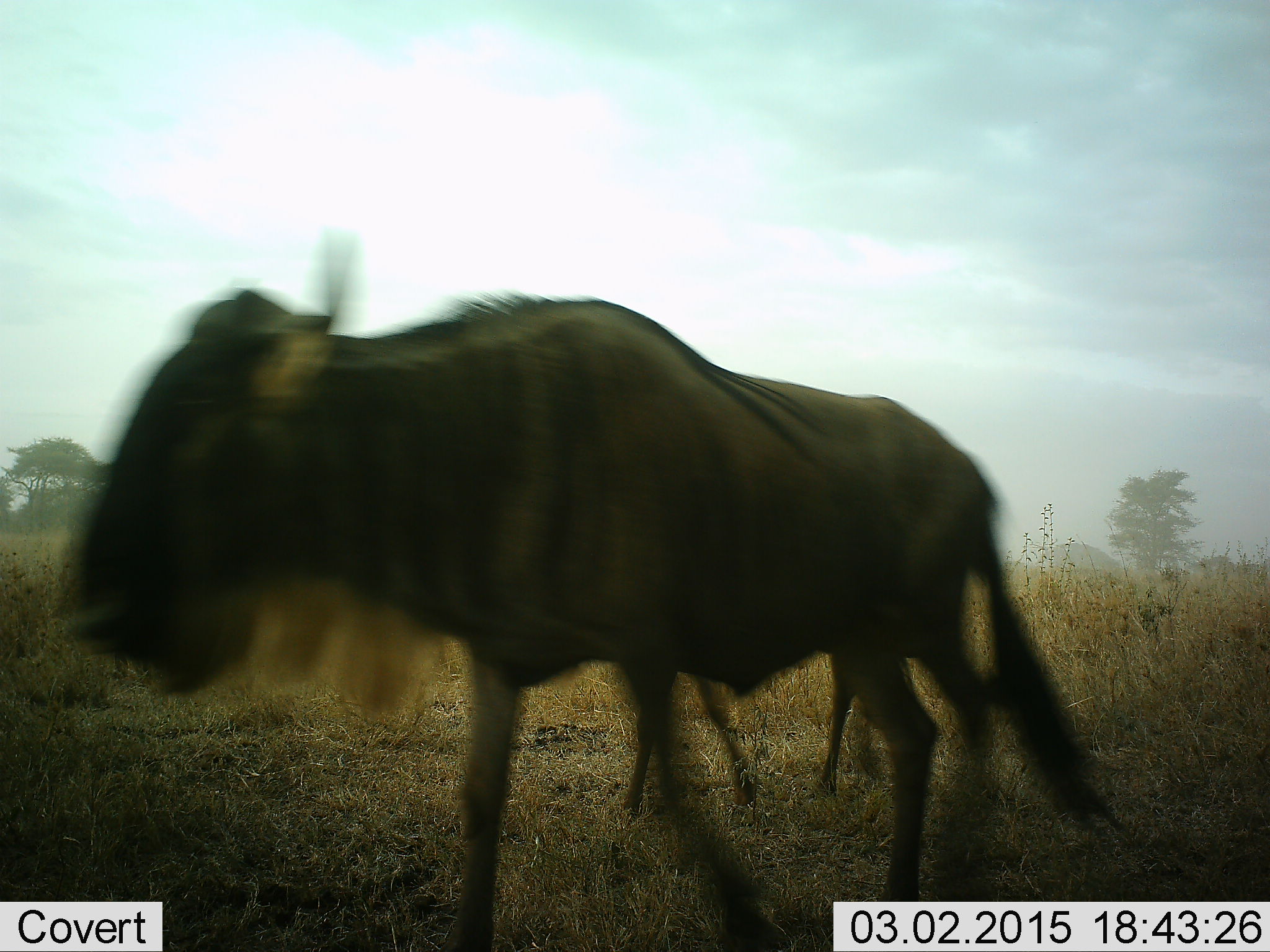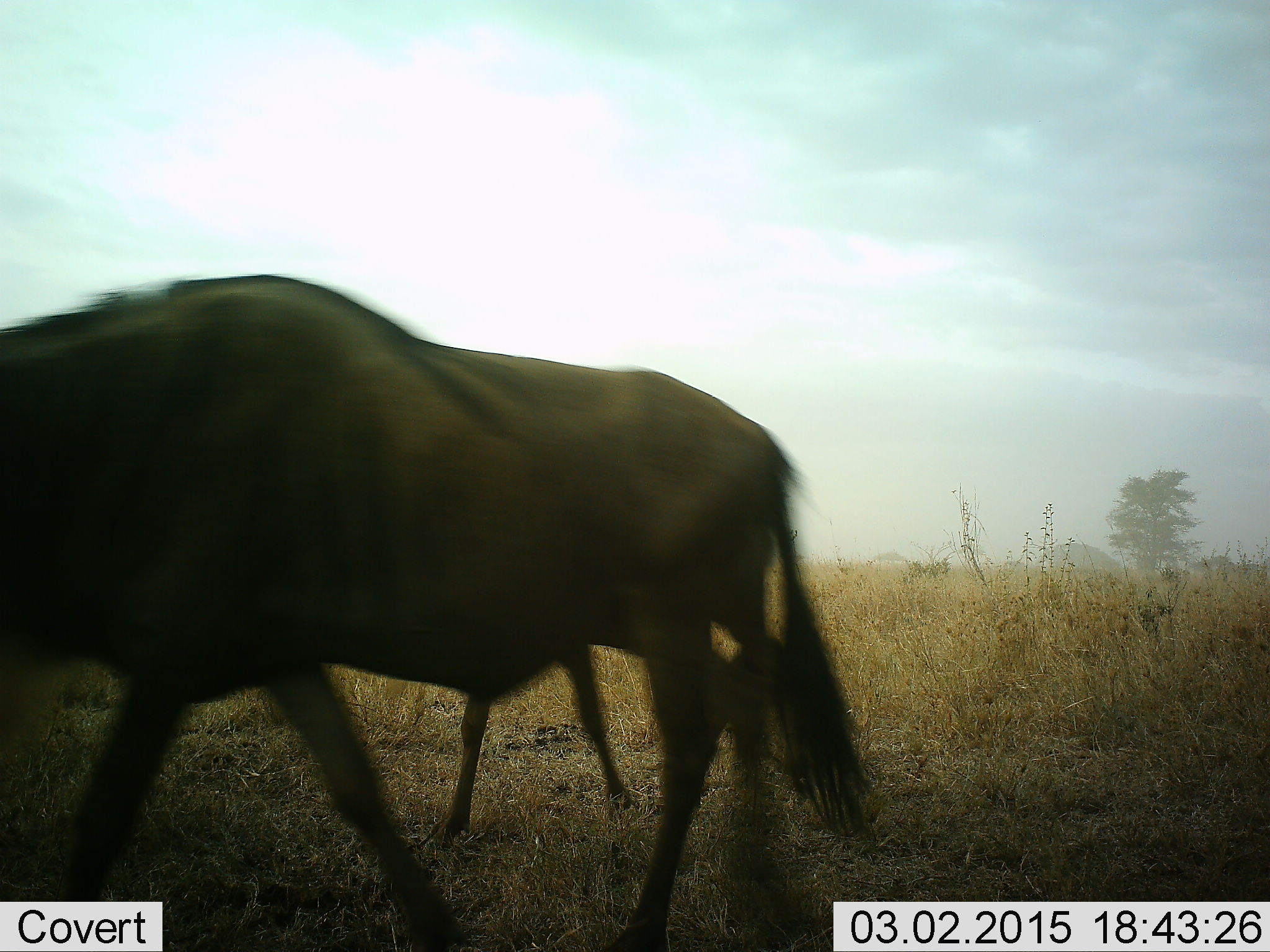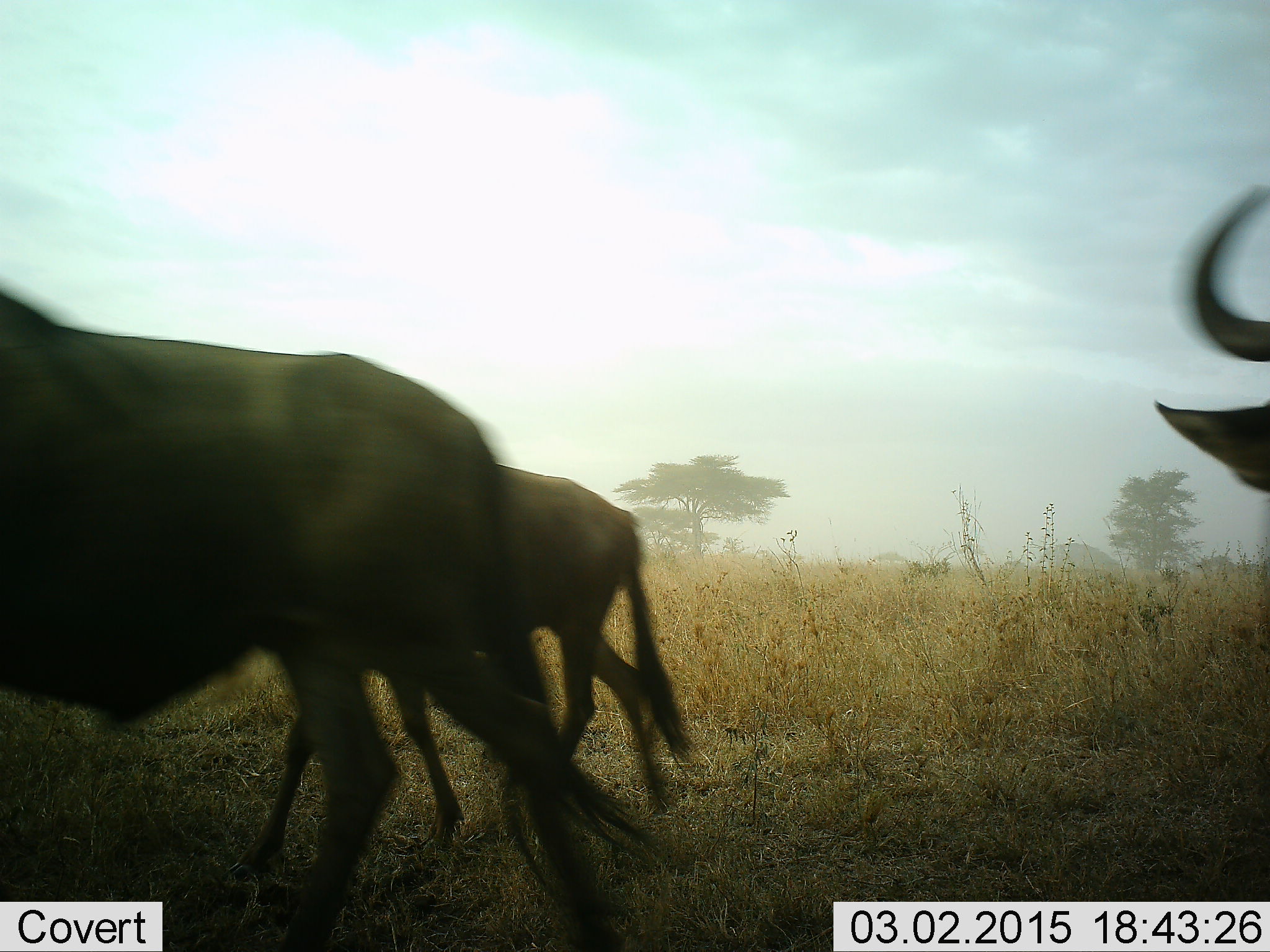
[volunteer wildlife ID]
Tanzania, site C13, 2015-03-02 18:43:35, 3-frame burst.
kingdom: Animalia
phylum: Chordata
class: Mammalia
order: Artiodactyla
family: Bovidae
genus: Connochaetes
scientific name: Connochaetes taurinus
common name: blue wildebeest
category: wildebeest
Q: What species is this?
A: Wildebeest (blue wildebeest) (Connochaetes taurinus).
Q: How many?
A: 3.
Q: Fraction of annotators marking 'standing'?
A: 10%.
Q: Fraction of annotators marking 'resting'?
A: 0%.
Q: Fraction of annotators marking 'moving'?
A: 100%.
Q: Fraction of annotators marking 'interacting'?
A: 0%.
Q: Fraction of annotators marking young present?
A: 20%.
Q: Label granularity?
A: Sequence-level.